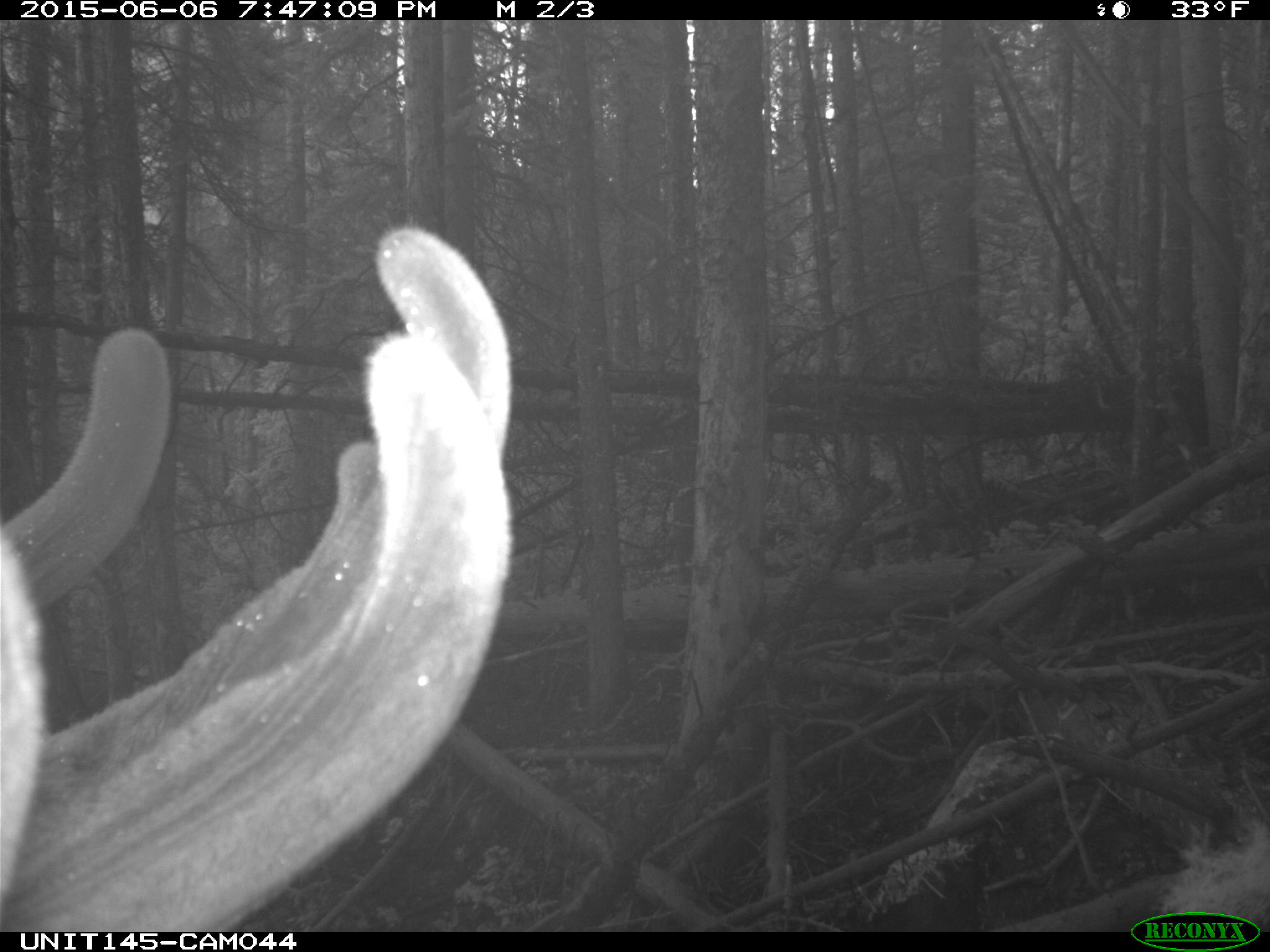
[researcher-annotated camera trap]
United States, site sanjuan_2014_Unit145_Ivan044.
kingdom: Animalia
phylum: Chordata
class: Mammalia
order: Artiodactyla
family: Cervidae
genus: Cervus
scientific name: Cervus elaphus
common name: red deer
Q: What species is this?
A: Cervus elaphus (red deer).